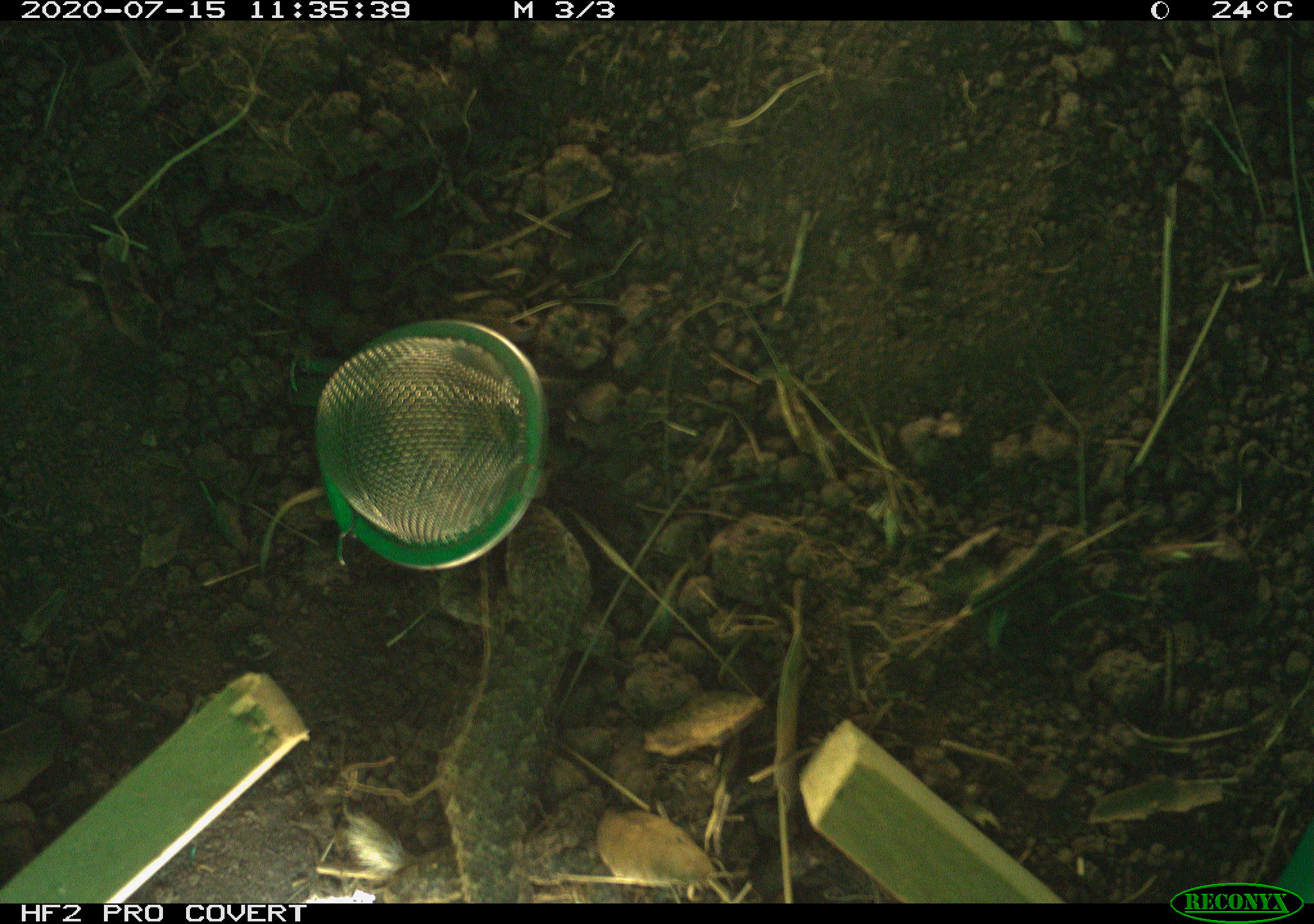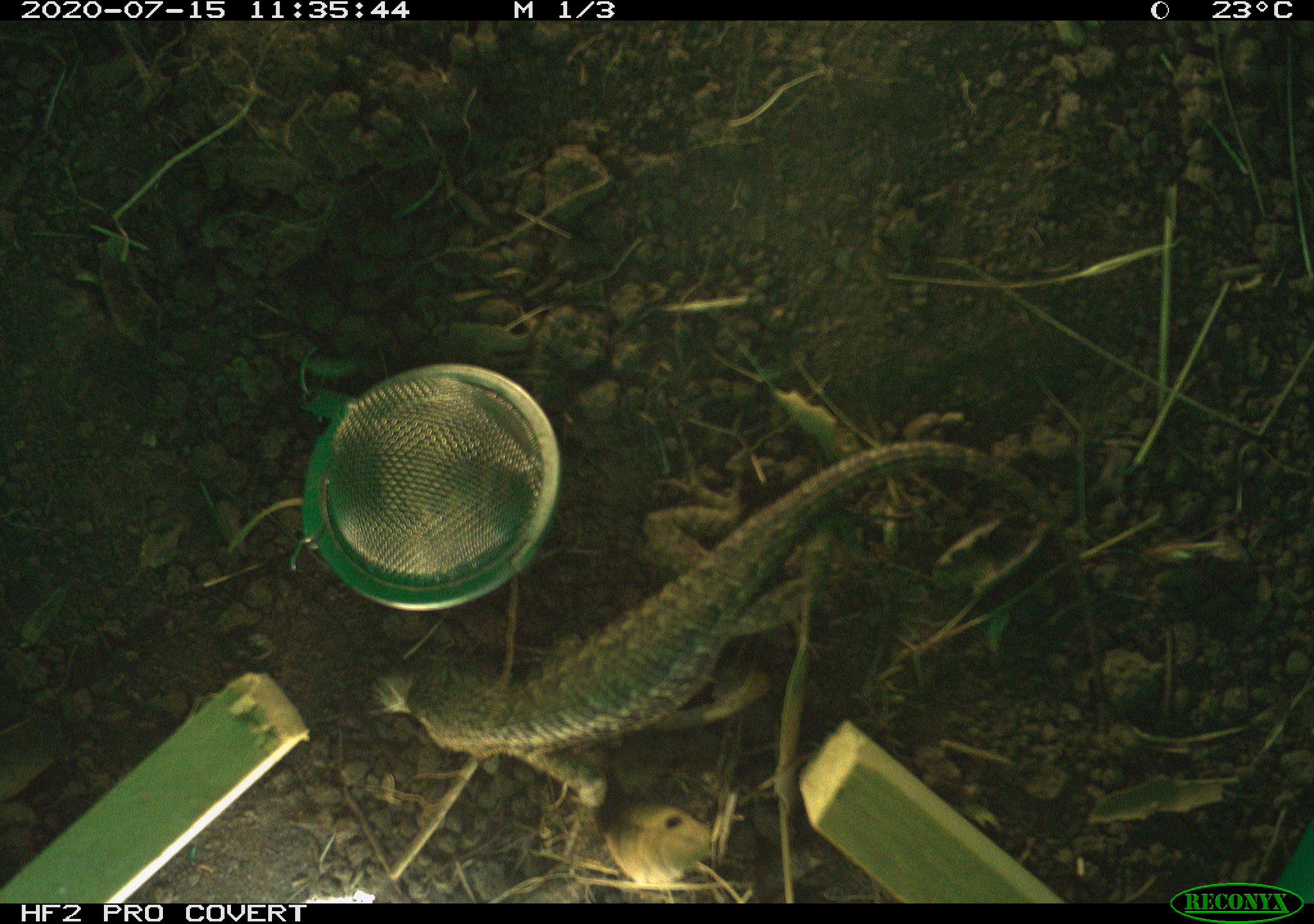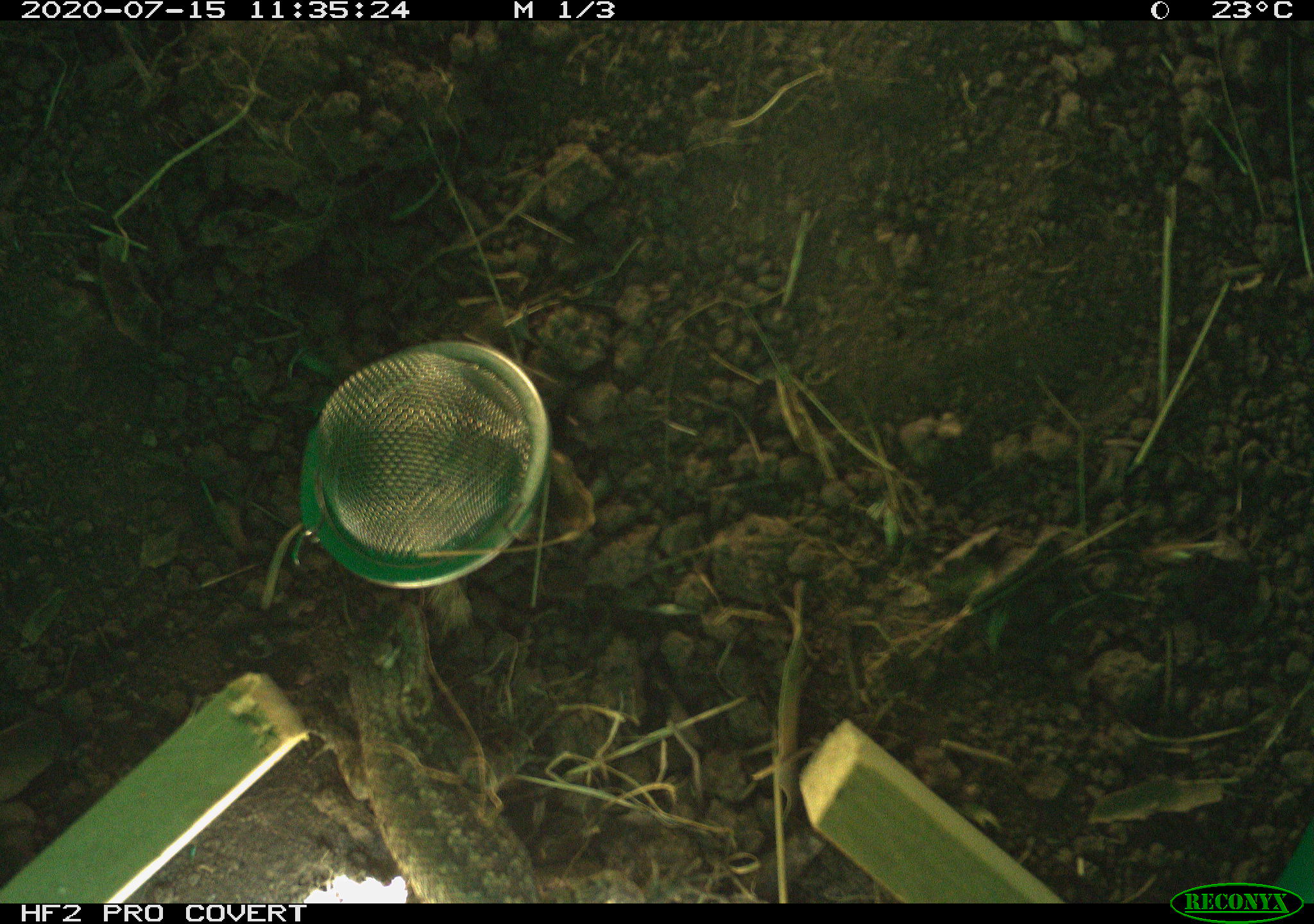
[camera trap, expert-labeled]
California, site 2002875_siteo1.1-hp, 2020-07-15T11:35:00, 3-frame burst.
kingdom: Animalia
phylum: Chordata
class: Reptilia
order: Squamata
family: Phrynosomatidae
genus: Sceloporus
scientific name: Sceloporus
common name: spiny lizards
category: sceloporus species